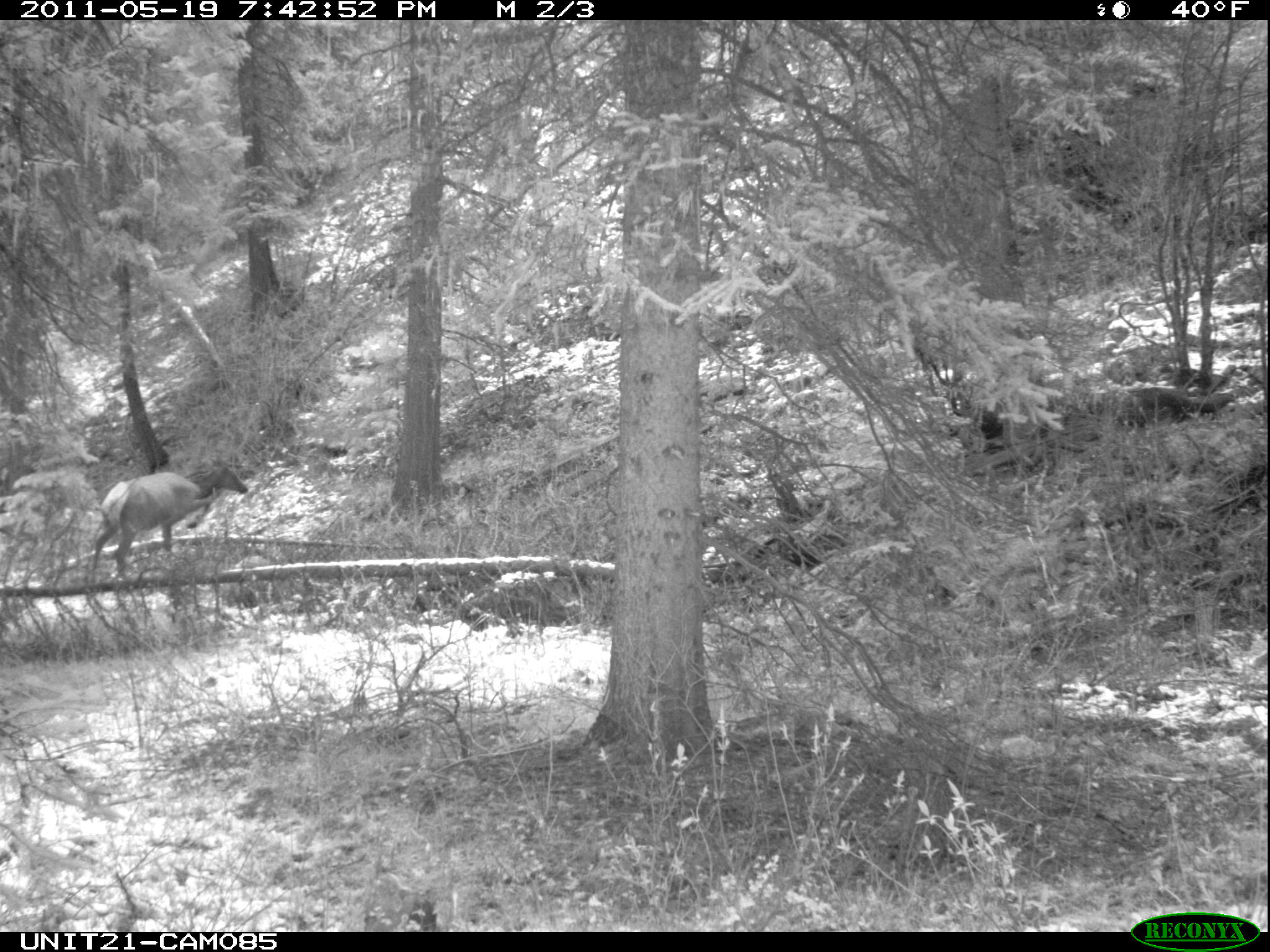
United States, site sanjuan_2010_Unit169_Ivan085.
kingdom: Animalia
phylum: Chordata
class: Mammalia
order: Artiodactyla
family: Cervidae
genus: Cervus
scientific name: Cervus elaphus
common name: red deer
Cervus elaphus (red deer).